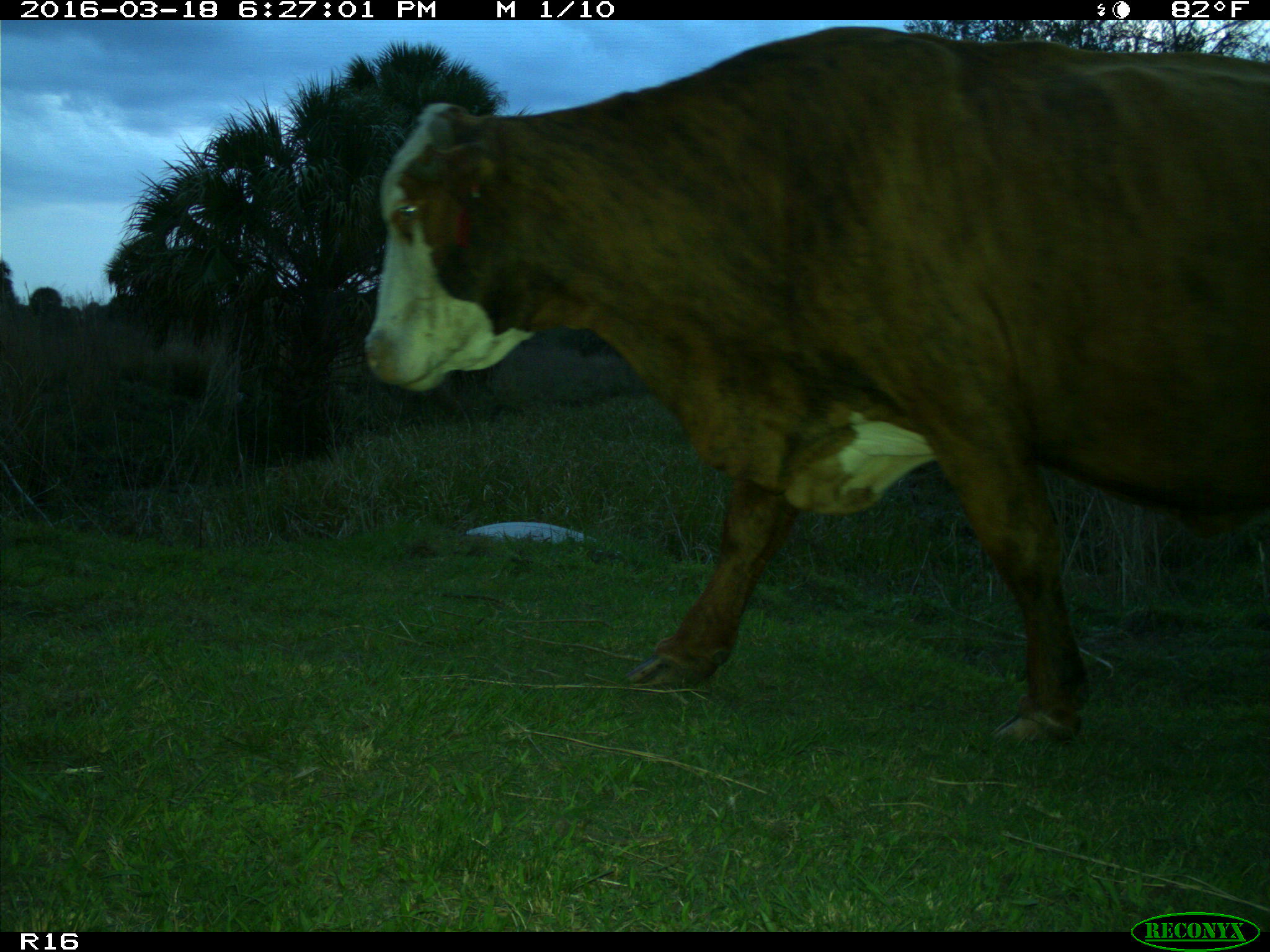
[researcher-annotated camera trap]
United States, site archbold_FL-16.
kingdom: Animalia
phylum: Chordata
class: Mammalia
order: Artiodactyla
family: Bovidae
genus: Bos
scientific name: Bos taurus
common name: domestic cow